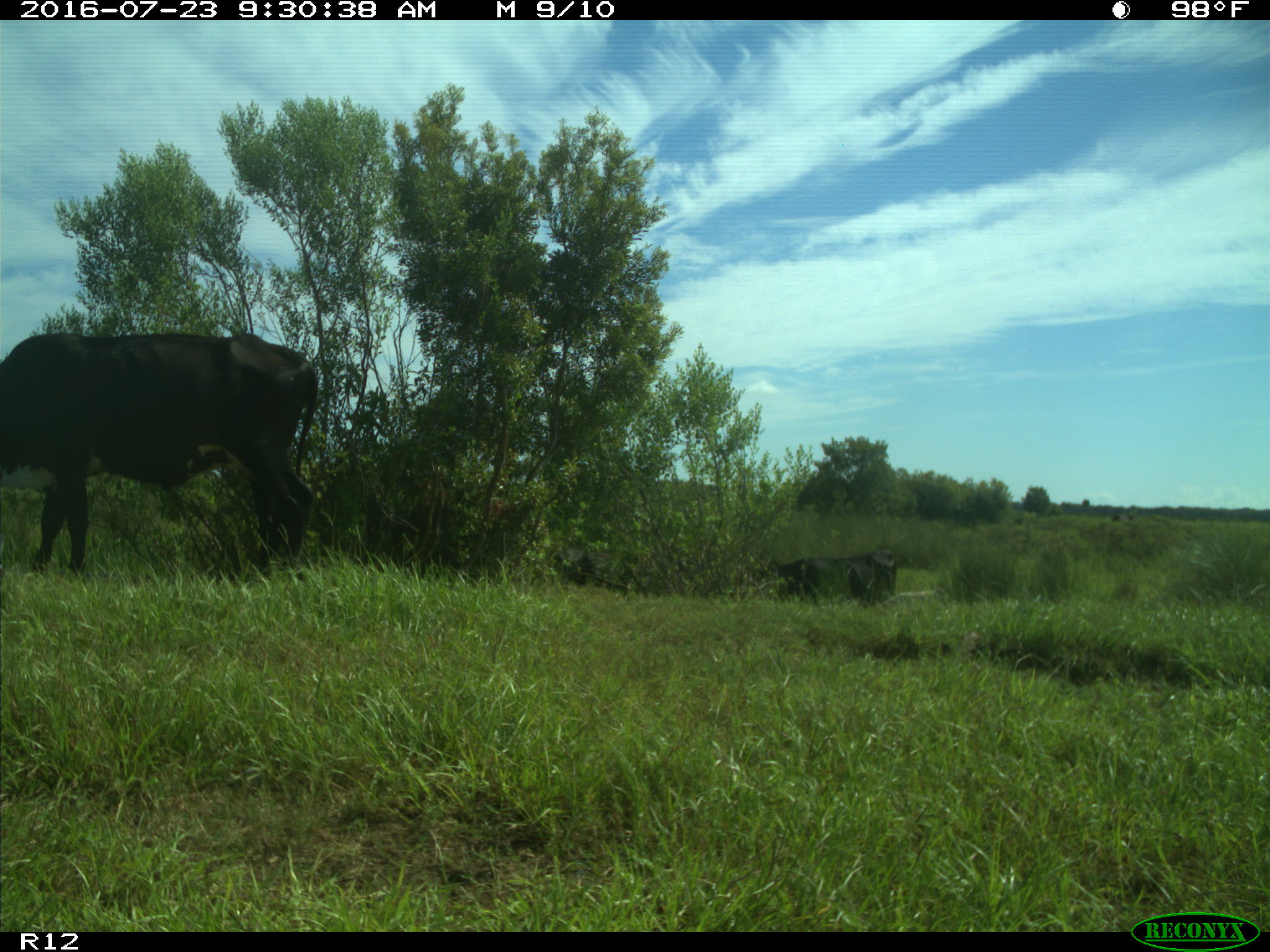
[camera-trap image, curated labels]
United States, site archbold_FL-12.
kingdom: Animalia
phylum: Chordata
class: Mammalia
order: Artiodactyla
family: Bovidae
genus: Bos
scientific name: Bos taurus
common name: domestic cow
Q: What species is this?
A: Bos taurus (domestic cow).